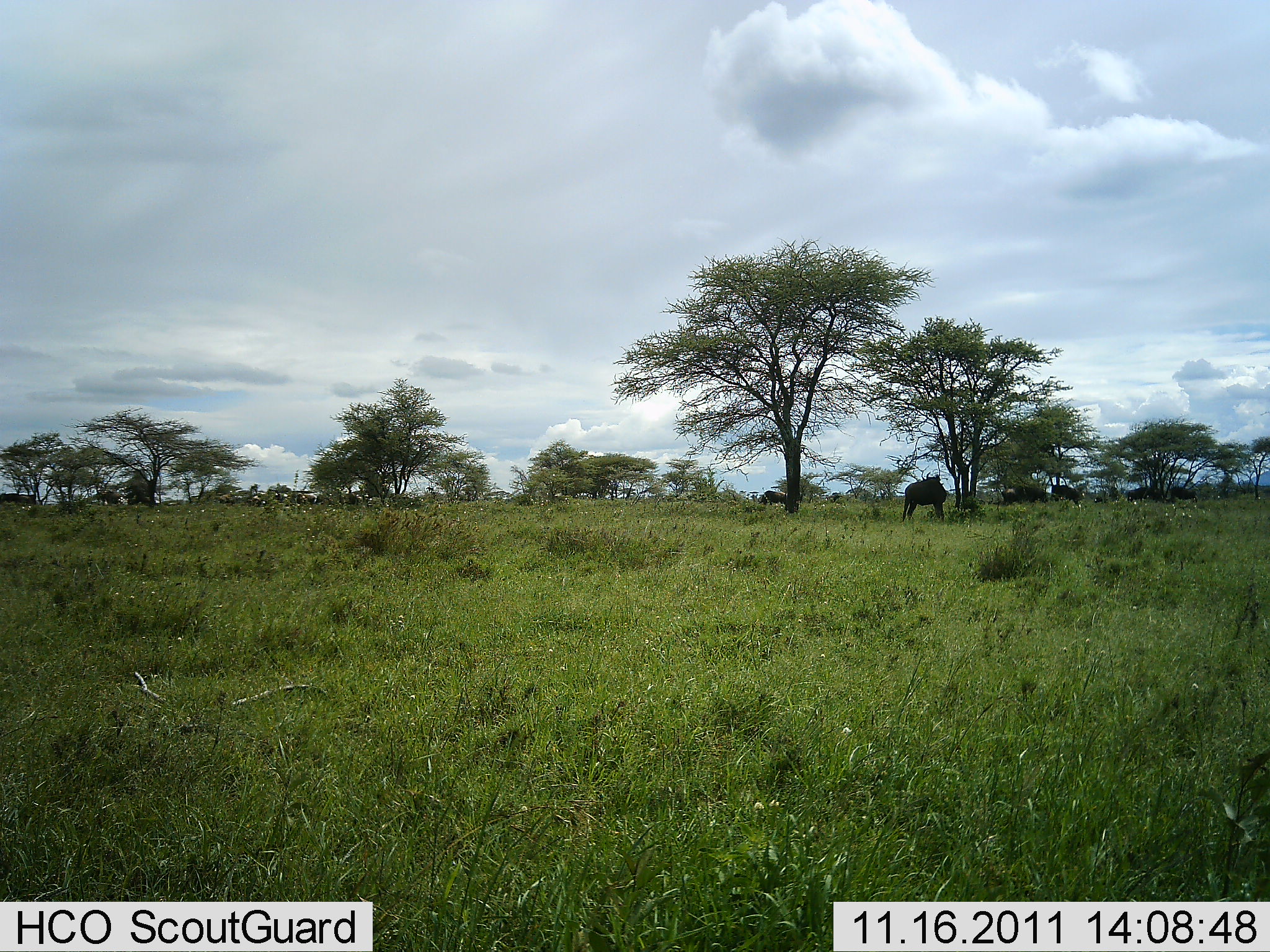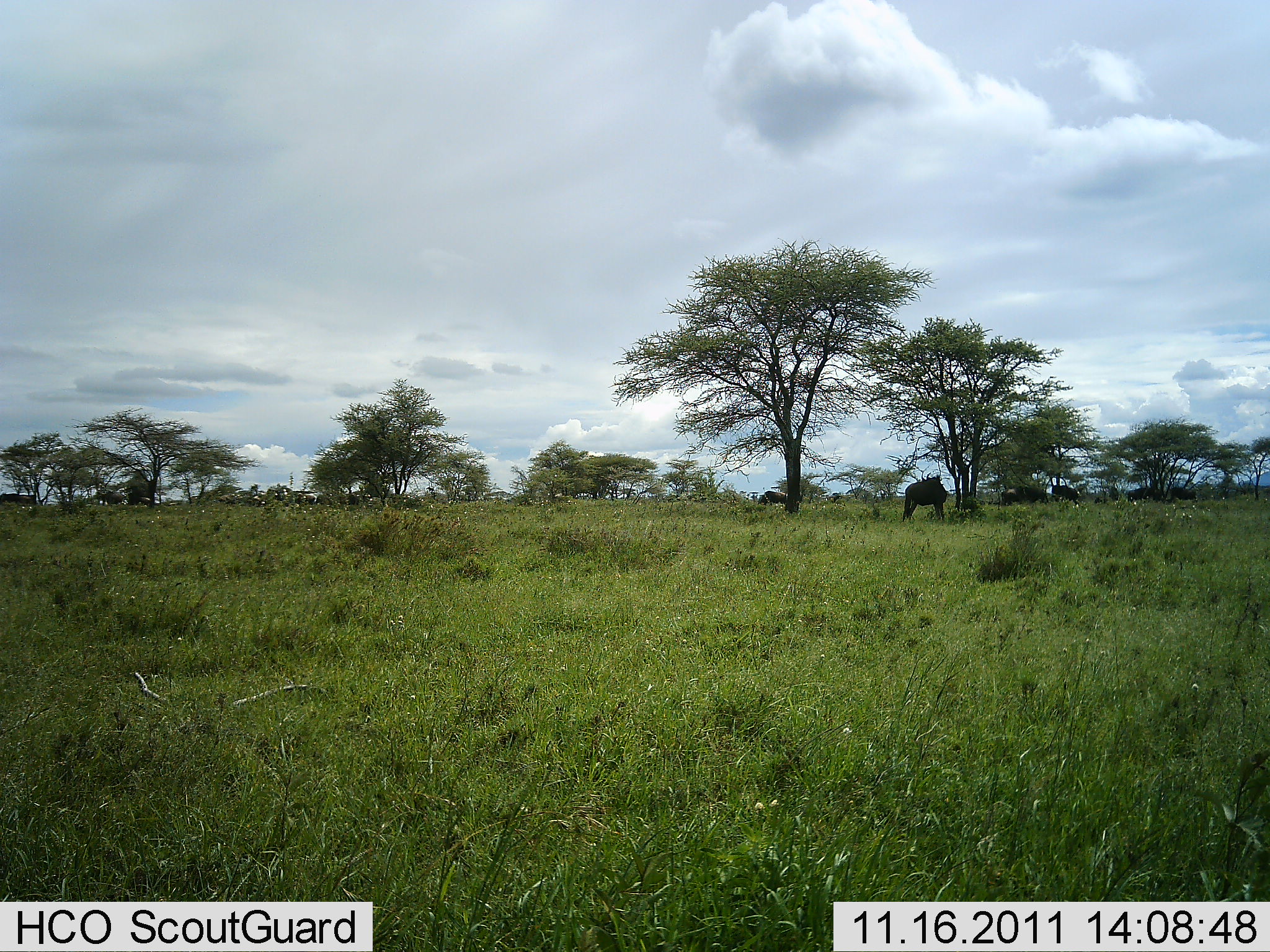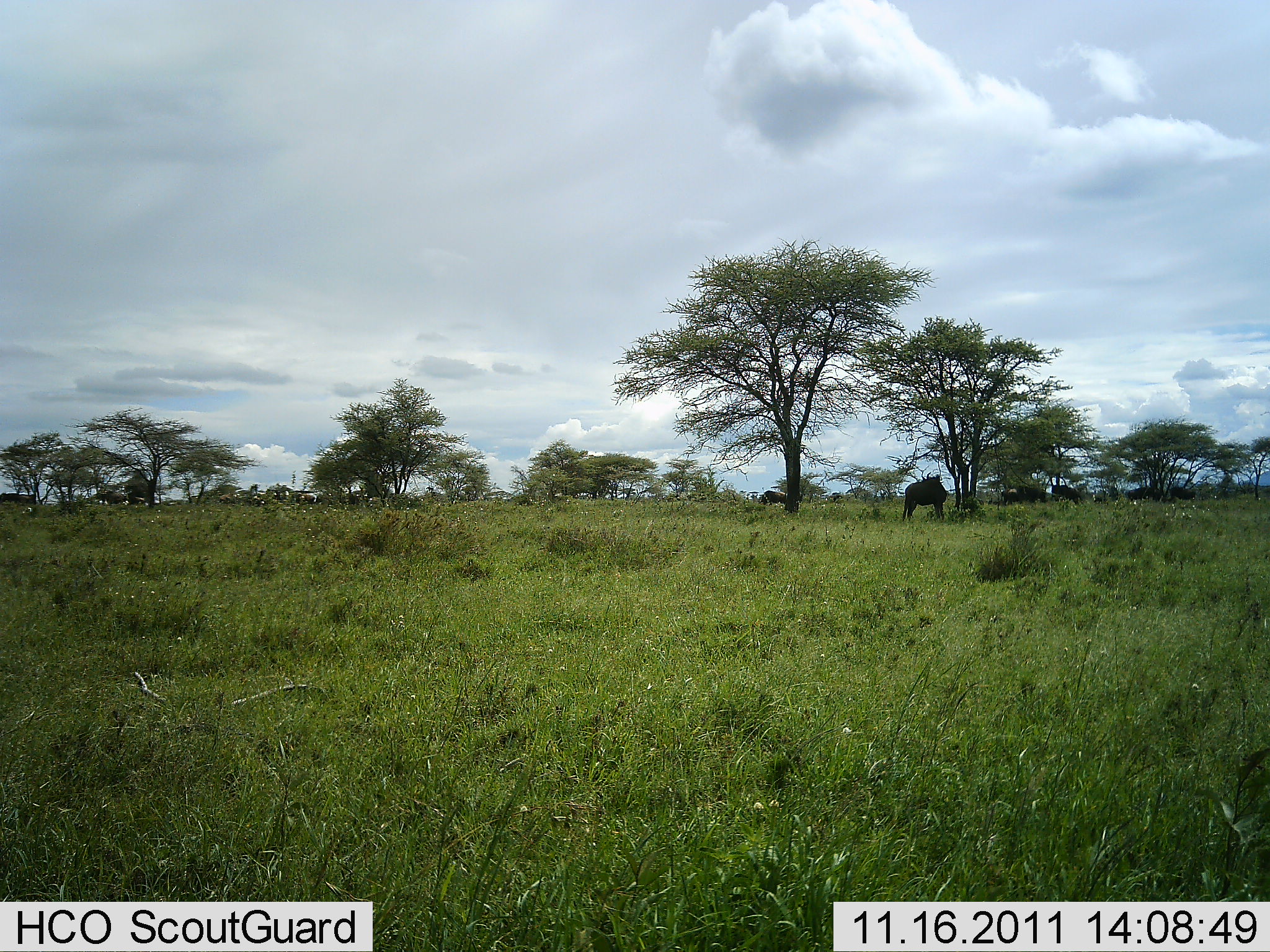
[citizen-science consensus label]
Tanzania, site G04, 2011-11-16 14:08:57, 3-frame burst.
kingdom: Animalia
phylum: Chordata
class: Mammalia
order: Artiodactyla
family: Bovidae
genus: Connochaetes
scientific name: Connochaetes taurinus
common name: blue wildebeest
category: wildebeest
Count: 7.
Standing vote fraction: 100%.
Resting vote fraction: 8%.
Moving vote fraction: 8%.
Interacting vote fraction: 0%.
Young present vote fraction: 0%.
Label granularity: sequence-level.